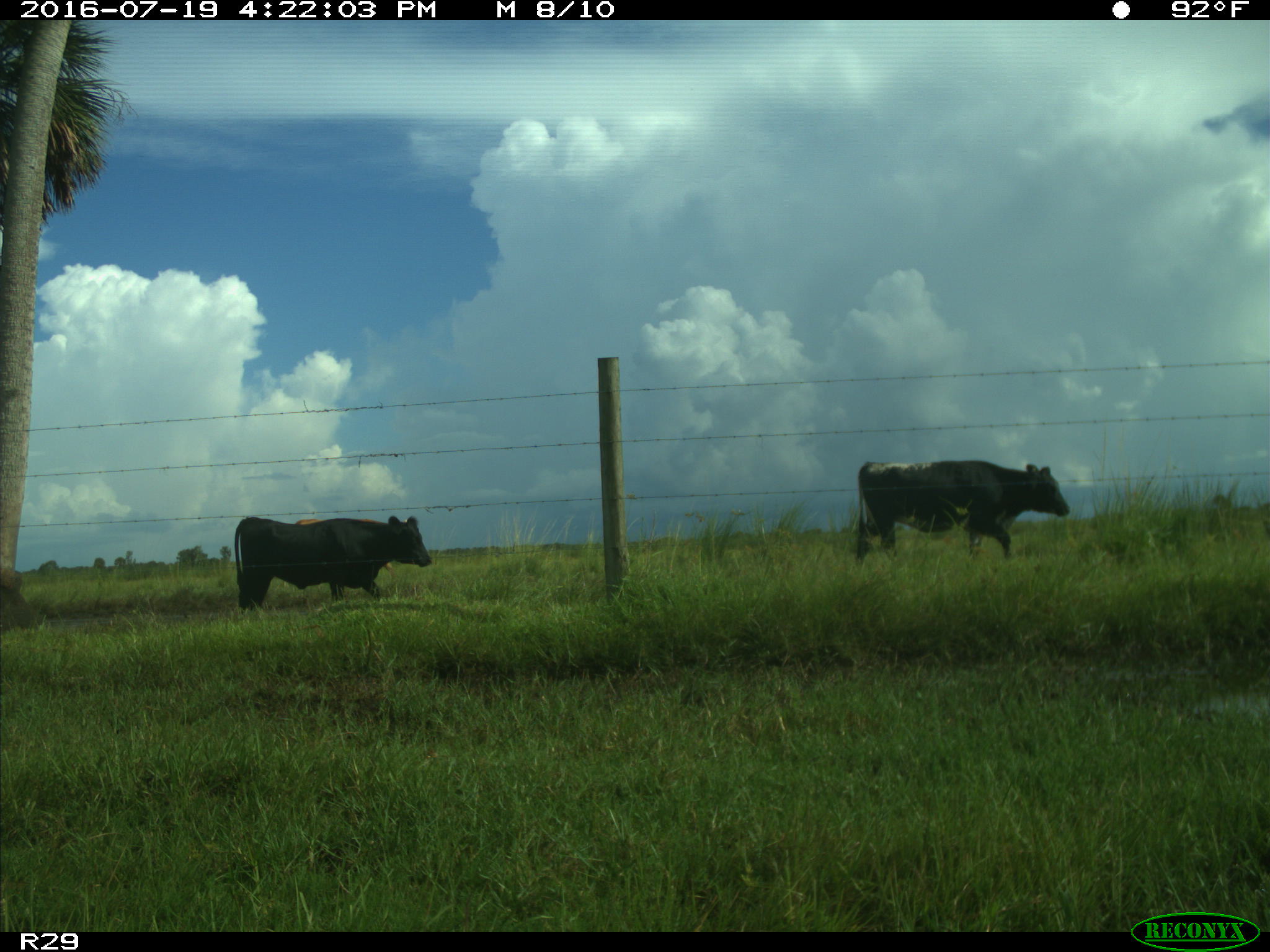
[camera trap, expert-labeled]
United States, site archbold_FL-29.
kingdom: Animalia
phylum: Chordata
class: Mammalia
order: Artiodactyla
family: Bovidae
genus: Bos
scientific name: Bos taurus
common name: domestic cow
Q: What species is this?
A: Bos taurus (domestic cow).